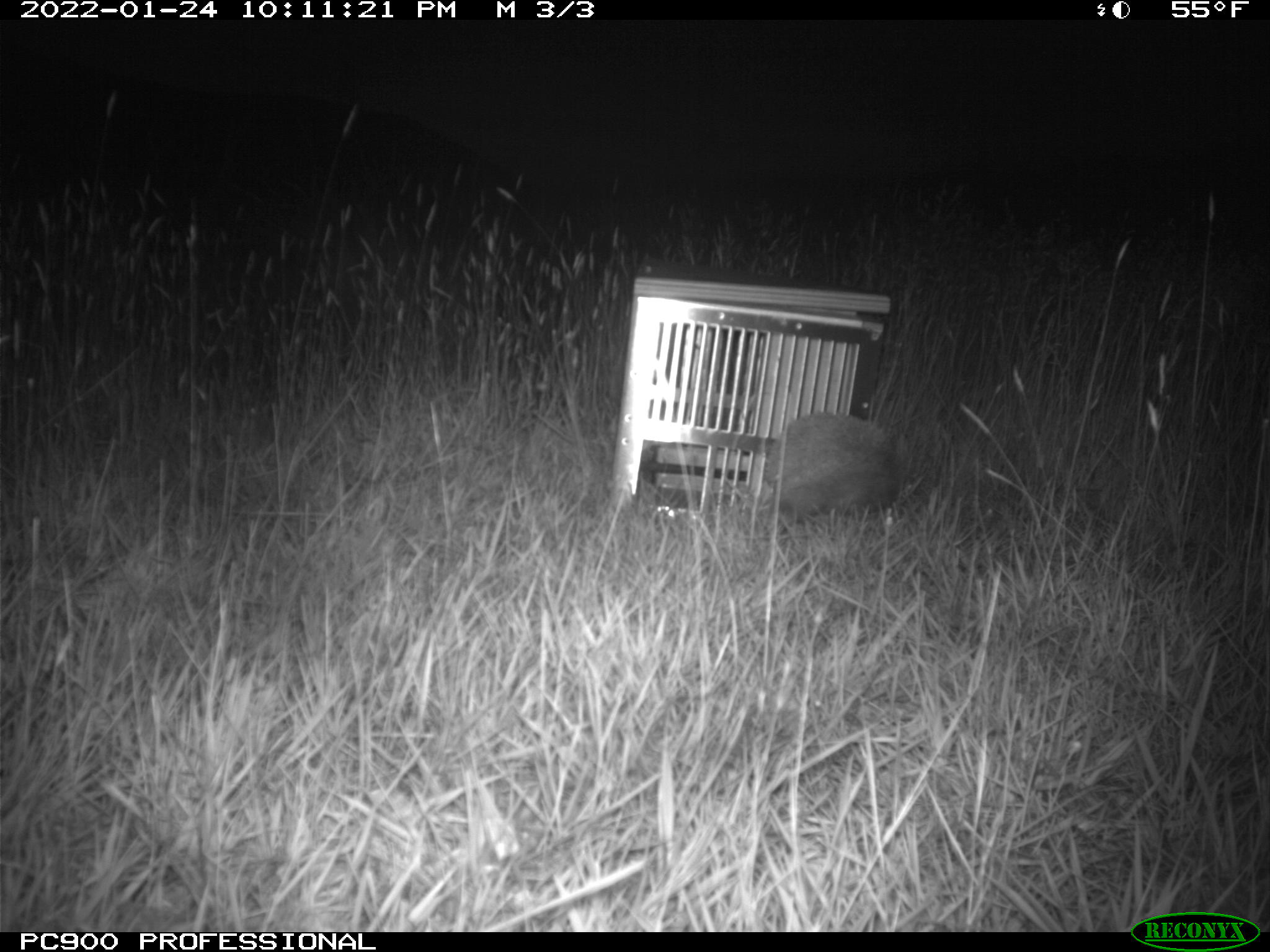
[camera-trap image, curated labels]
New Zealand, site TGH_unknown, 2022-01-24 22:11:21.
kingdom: Animalia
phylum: Chordata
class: Mammalia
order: Eulipotyphla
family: Erinaceidae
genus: Erinaceus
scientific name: Erinaceus europaeus europaeus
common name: european hedgehog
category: hedgehog